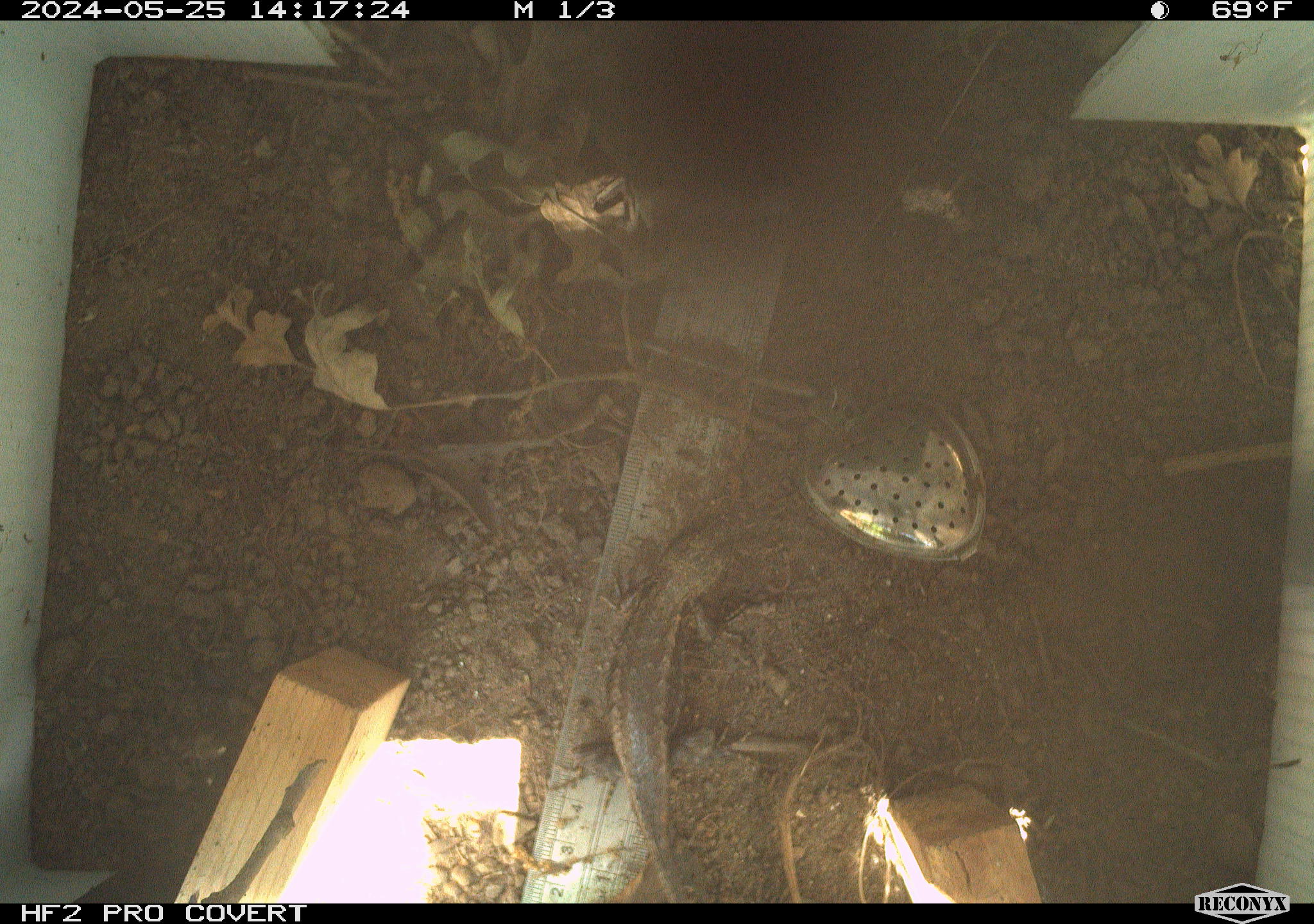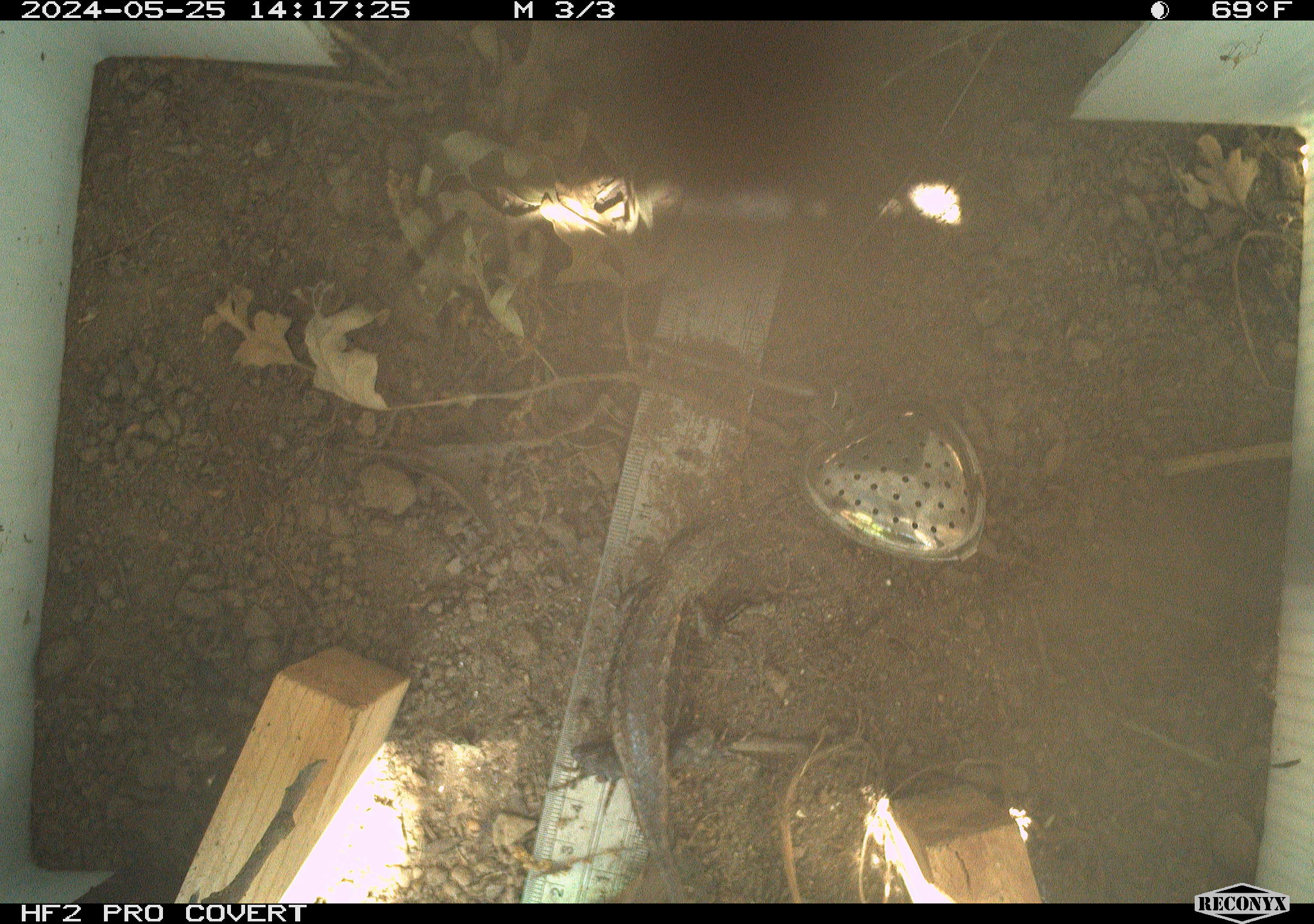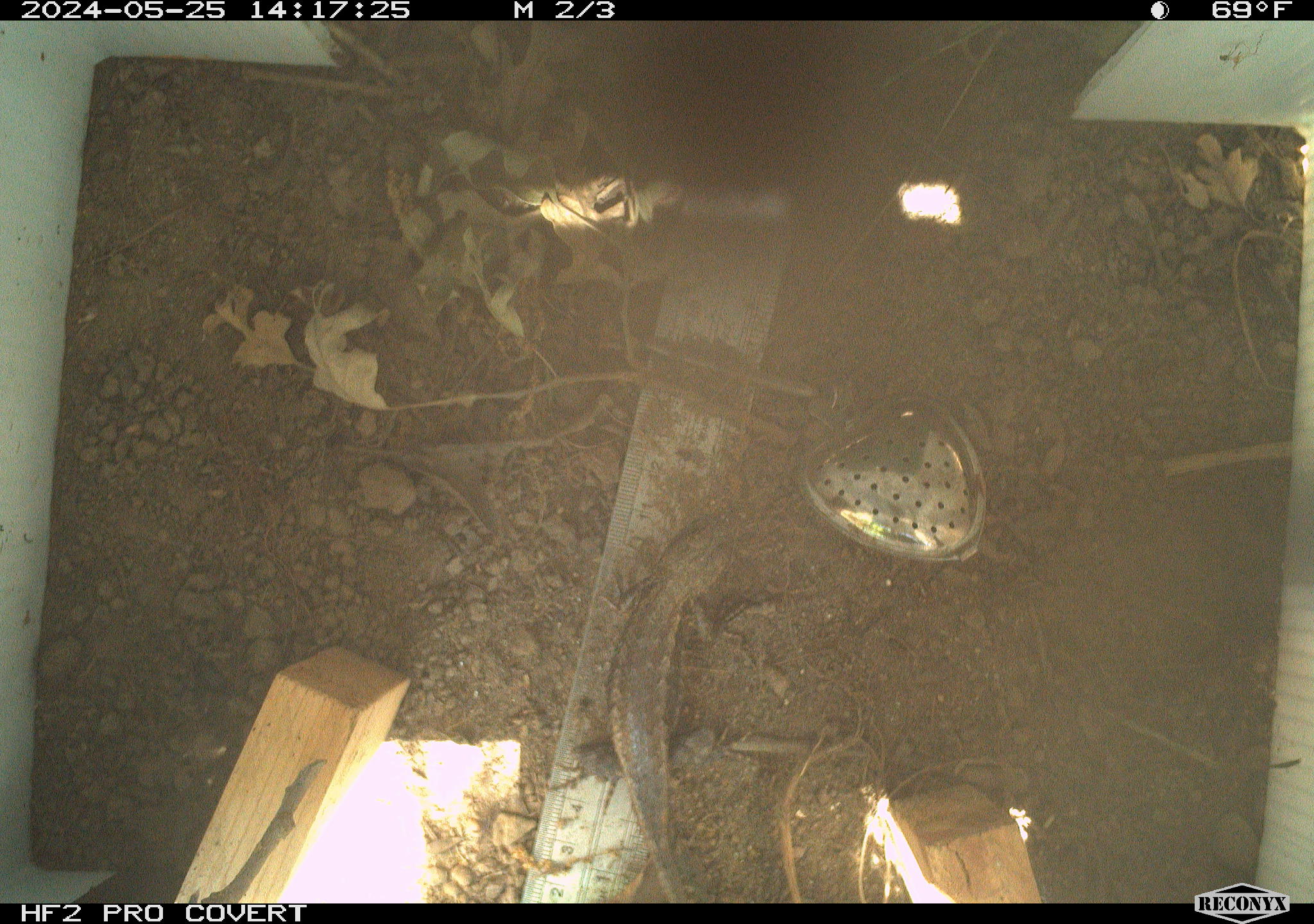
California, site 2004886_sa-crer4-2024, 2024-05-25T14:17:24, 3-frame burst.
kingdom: Animalia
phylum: Chordata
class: Reptilia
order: Squamata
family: Phrynosomatidae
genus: Sceloporus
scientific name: Sceloporus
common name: spiny lizards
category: sceloporus species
Sceloporus species (spiny lizards) (Sceloporus).